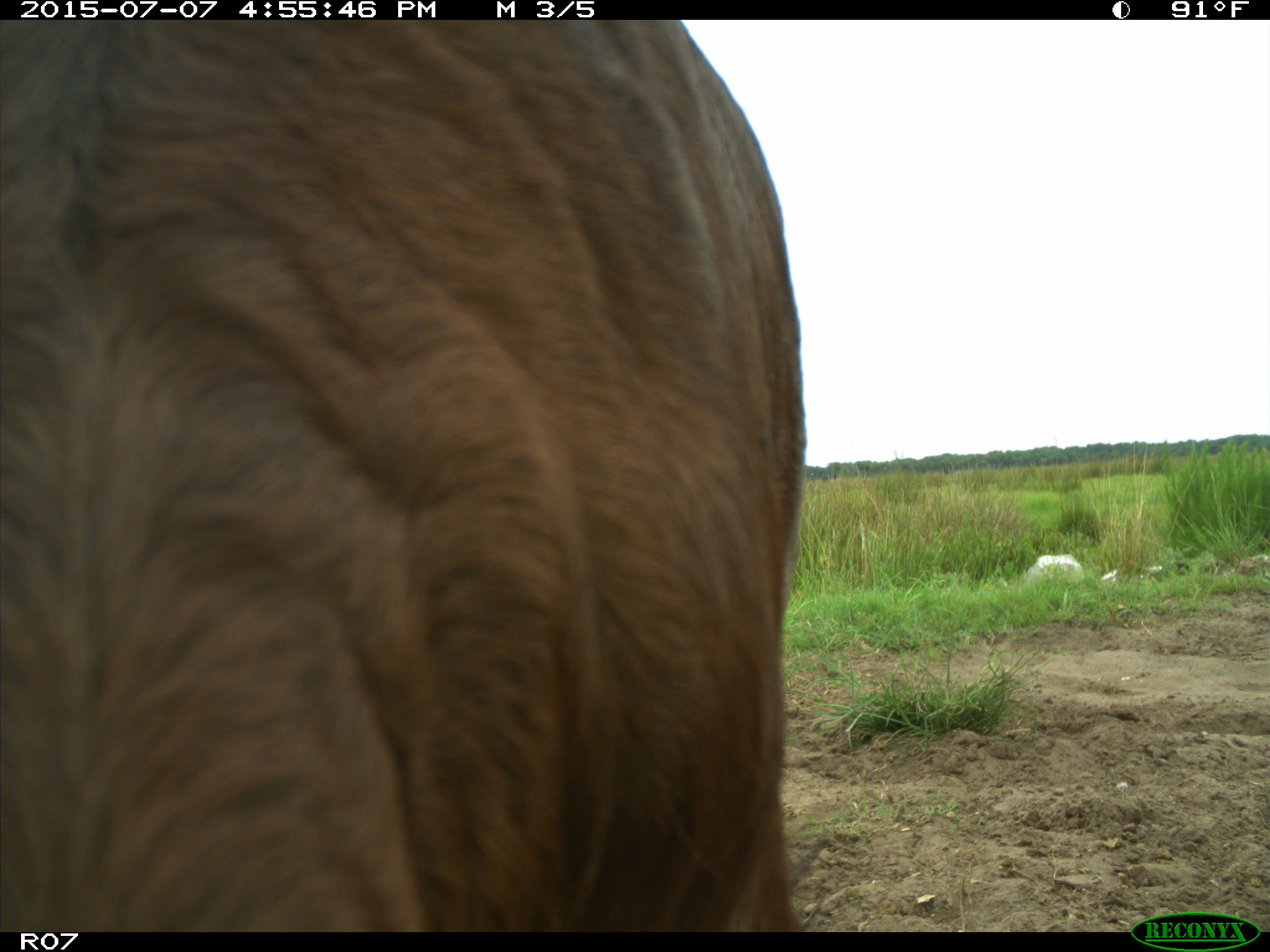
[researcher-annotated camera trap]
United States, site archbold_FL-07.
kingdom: Animalia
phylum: Chordata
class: Mammalia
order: Artiodactyla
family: Bovidae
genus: Bos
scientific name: Bos taurus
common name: domestic cow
Bos taurus (domestic cow).